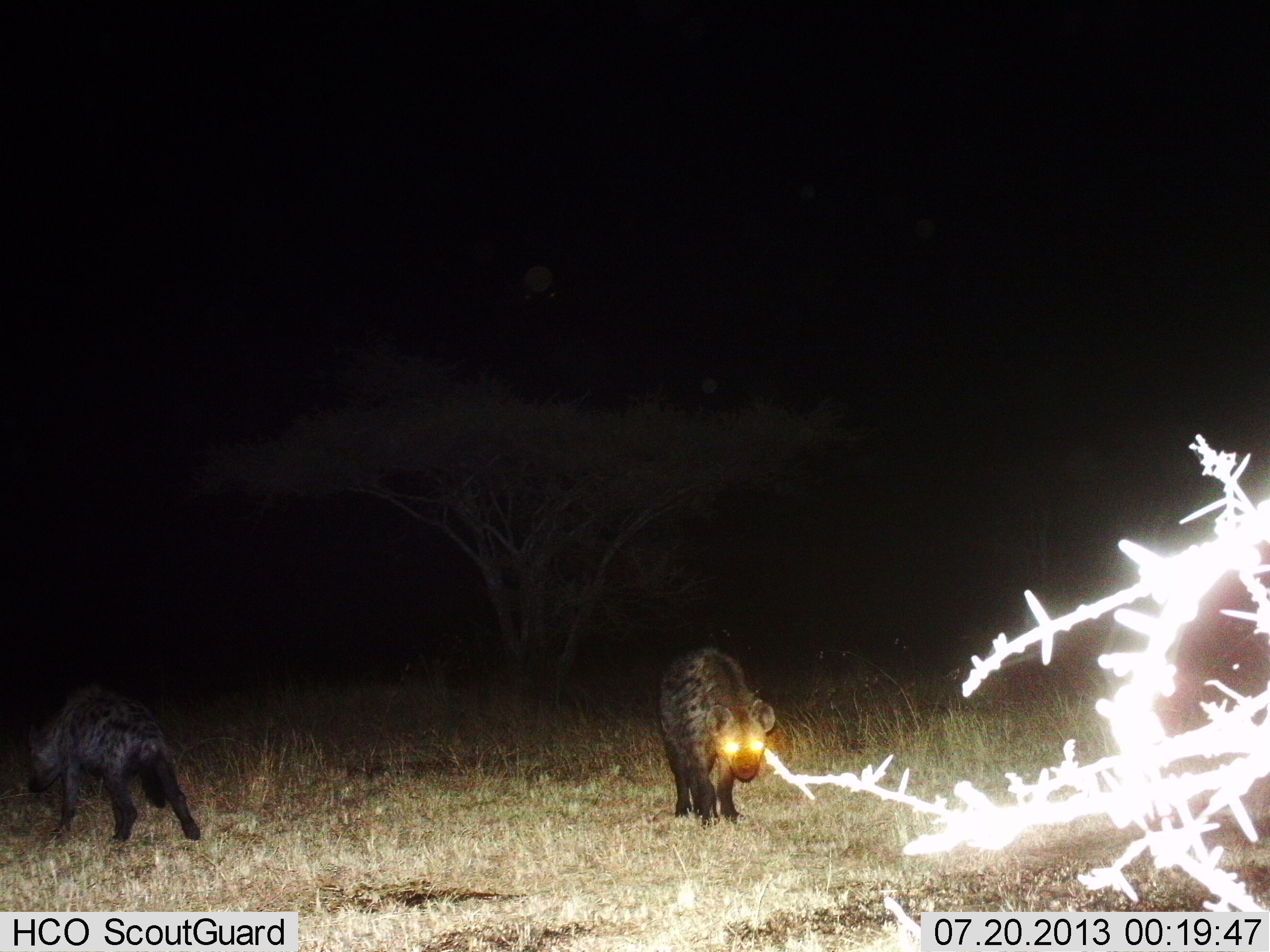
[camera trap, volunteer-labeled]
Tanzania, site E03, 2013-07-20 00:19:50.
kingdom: Animalia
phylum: Chordata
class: Mammalia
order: Carnivora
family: Hyaenidae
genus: Crocuta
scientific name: Crocuta crocuta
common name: spotted hyena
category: hyenaspotted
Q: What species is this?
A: Hyenaspotted (spotted hyena) (Crocuta crocuta).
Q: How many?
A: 2.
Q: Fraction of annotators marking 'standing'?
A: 70%.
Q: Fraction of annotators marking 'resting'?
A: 0%.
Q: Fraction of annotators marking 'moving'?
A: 60%.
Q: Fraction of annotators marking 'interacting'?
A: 0%.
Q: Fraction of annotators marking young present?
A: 0%.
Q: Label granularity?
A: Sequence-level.